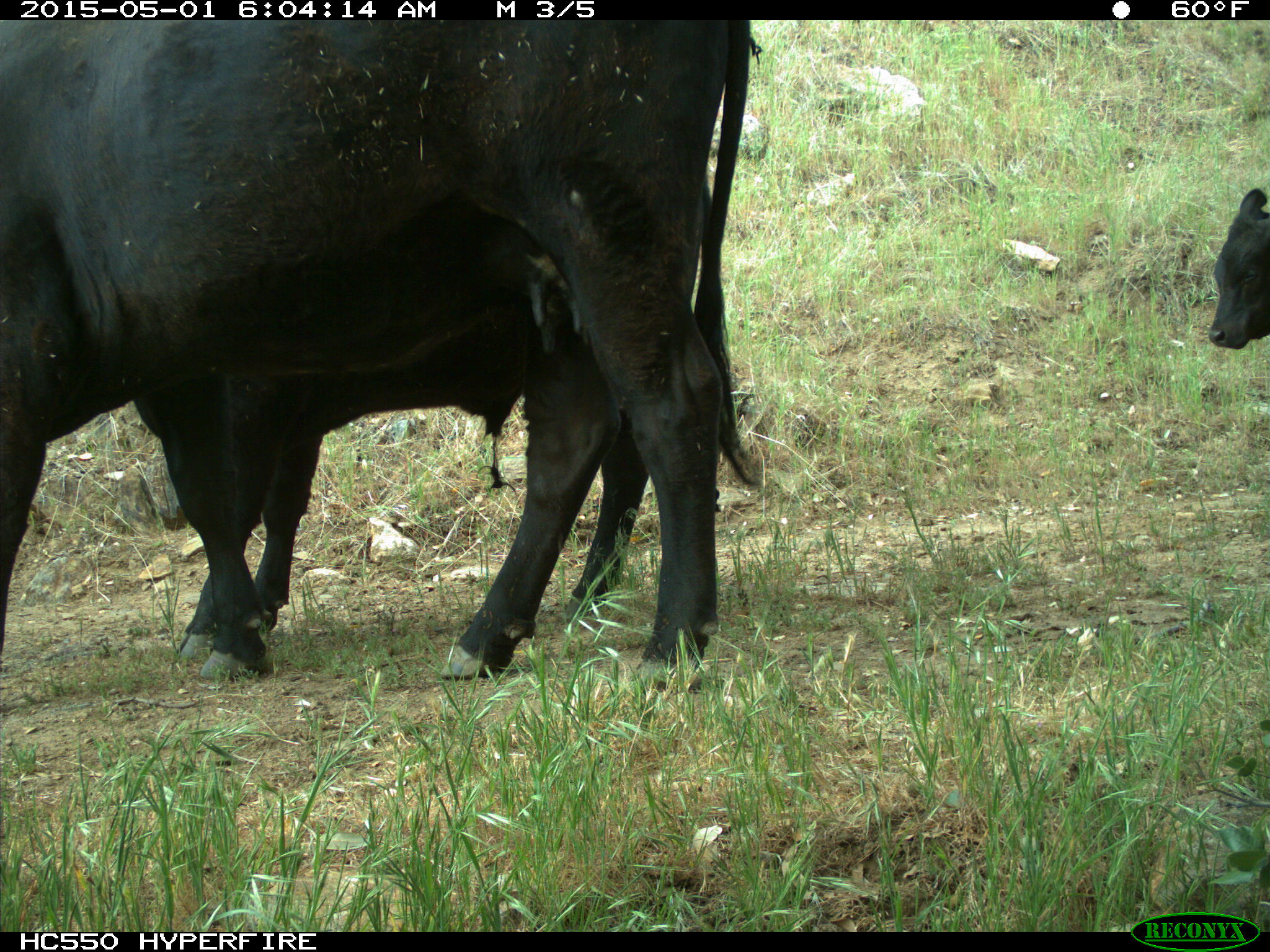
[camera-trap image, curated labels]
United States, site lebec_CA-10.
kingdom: Animalia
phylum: Chordata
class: Mammalia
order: Artiodactyla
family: Bovidae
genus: Bos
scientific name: Bos taurus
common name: domestic cow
Bos taurus (domestic cow).